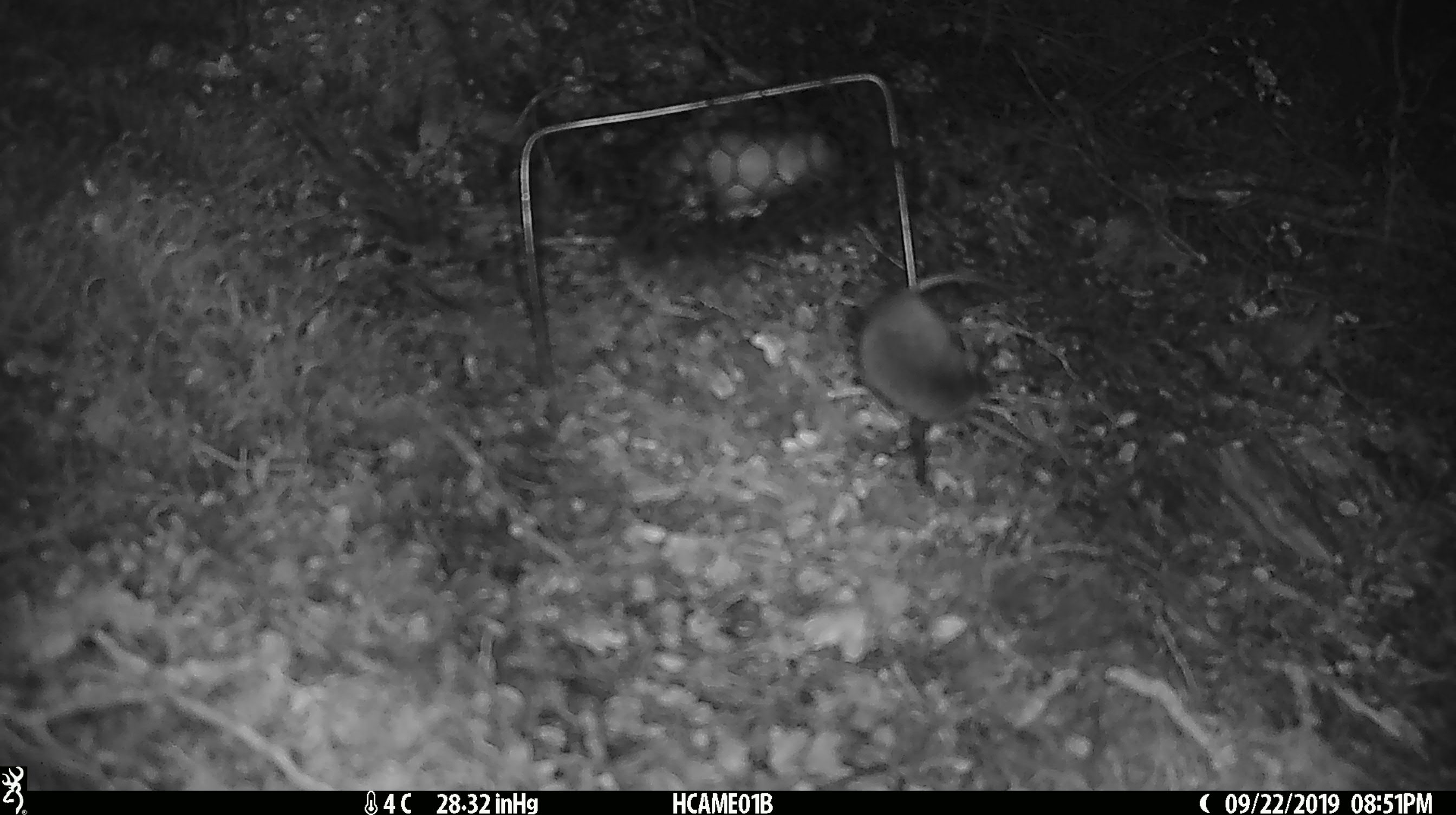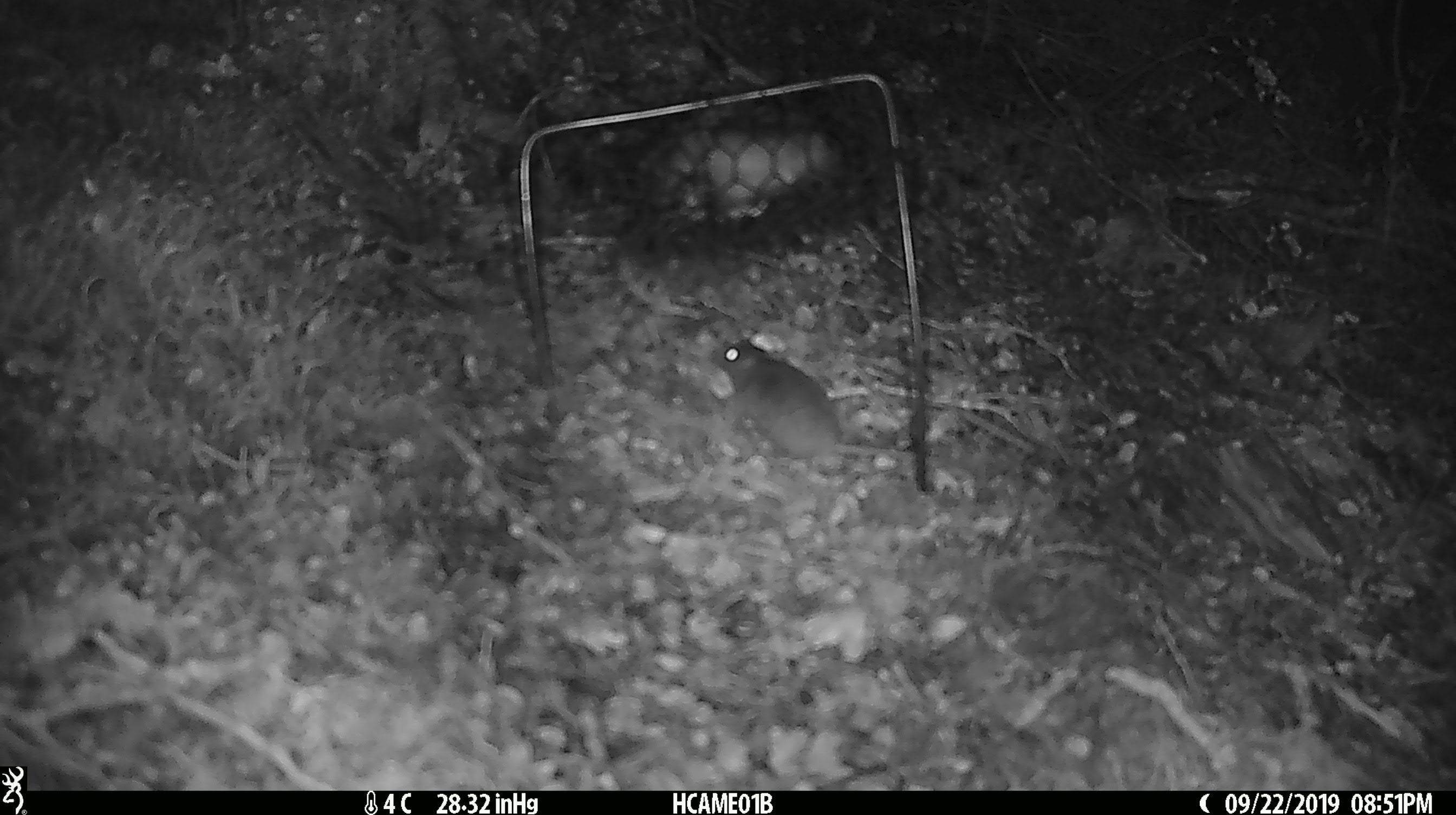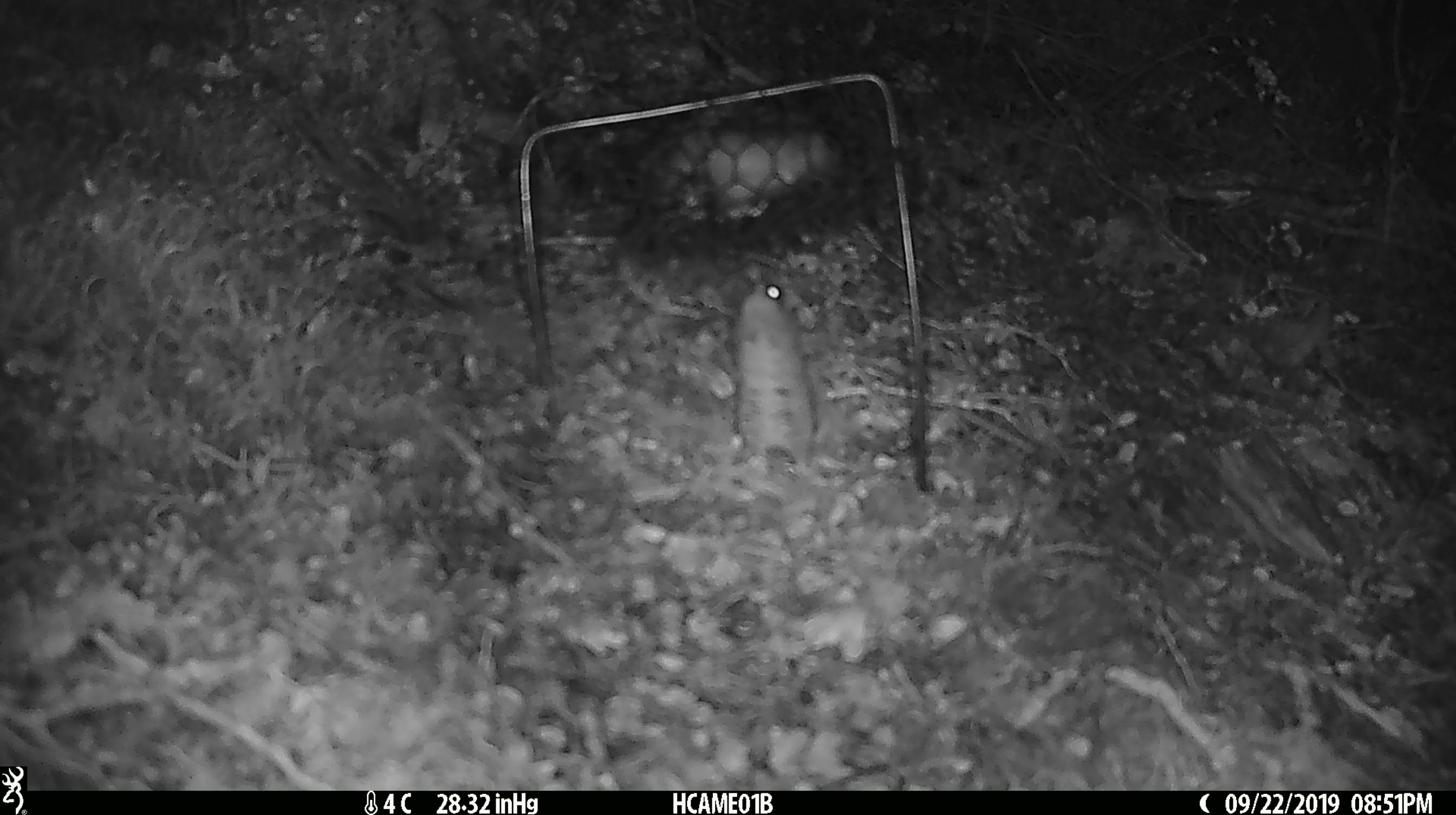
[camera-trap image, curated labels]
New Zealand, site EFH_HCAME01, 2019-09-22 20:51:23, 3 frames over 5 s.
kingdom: Animalia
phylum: Chordata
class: Mammalia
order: Rodentia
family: Muridae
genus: Mus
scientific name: Mus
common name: mouse